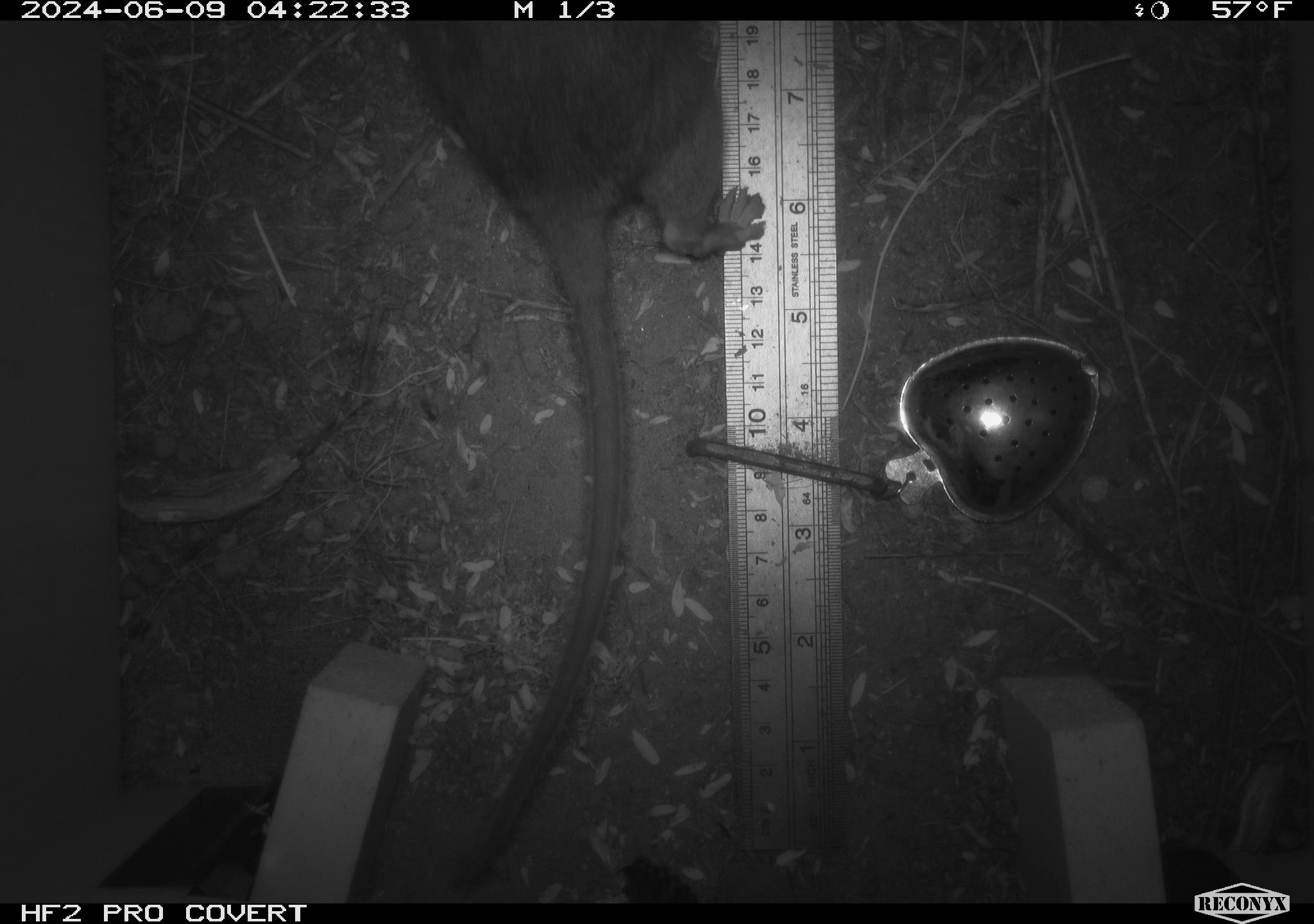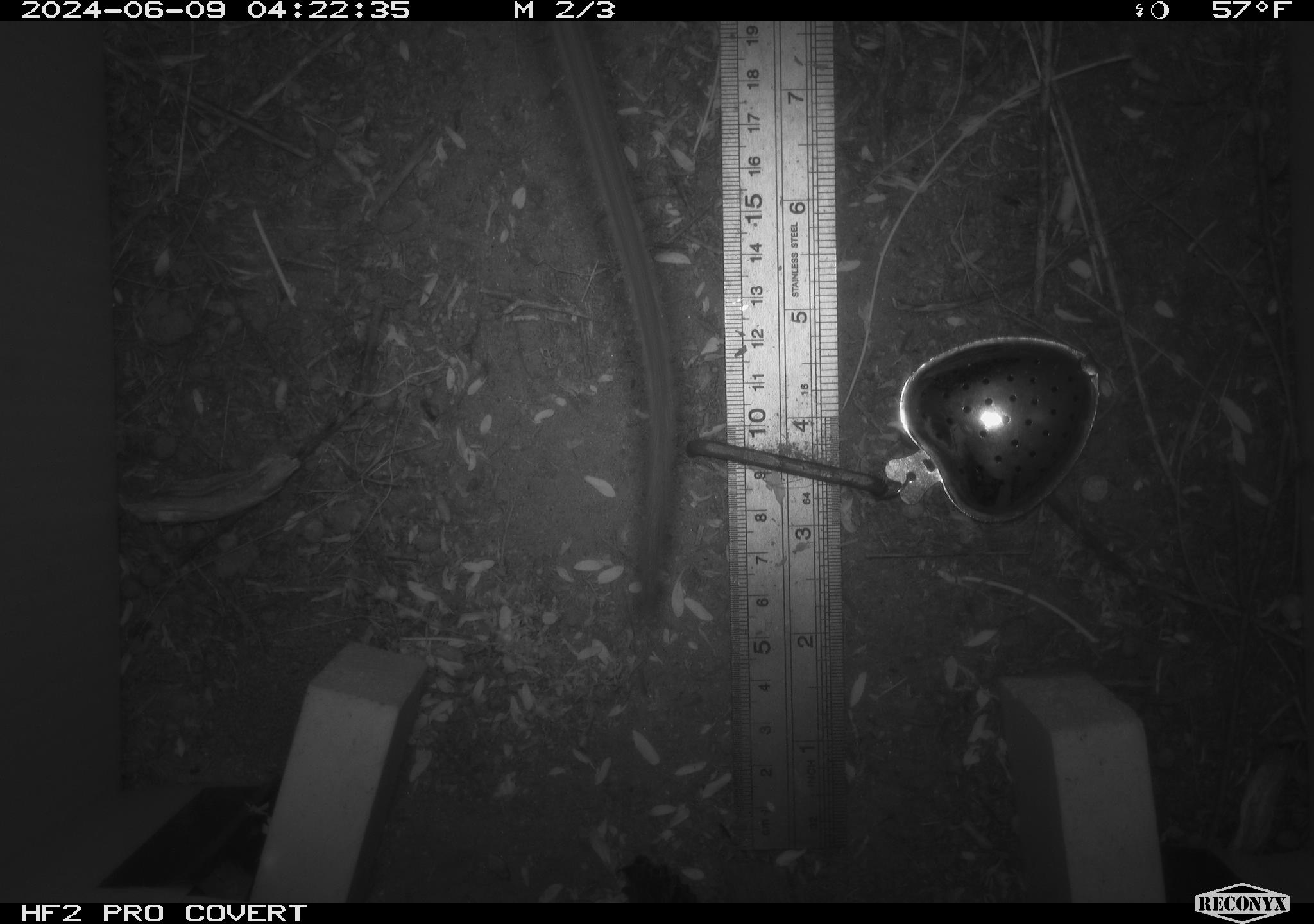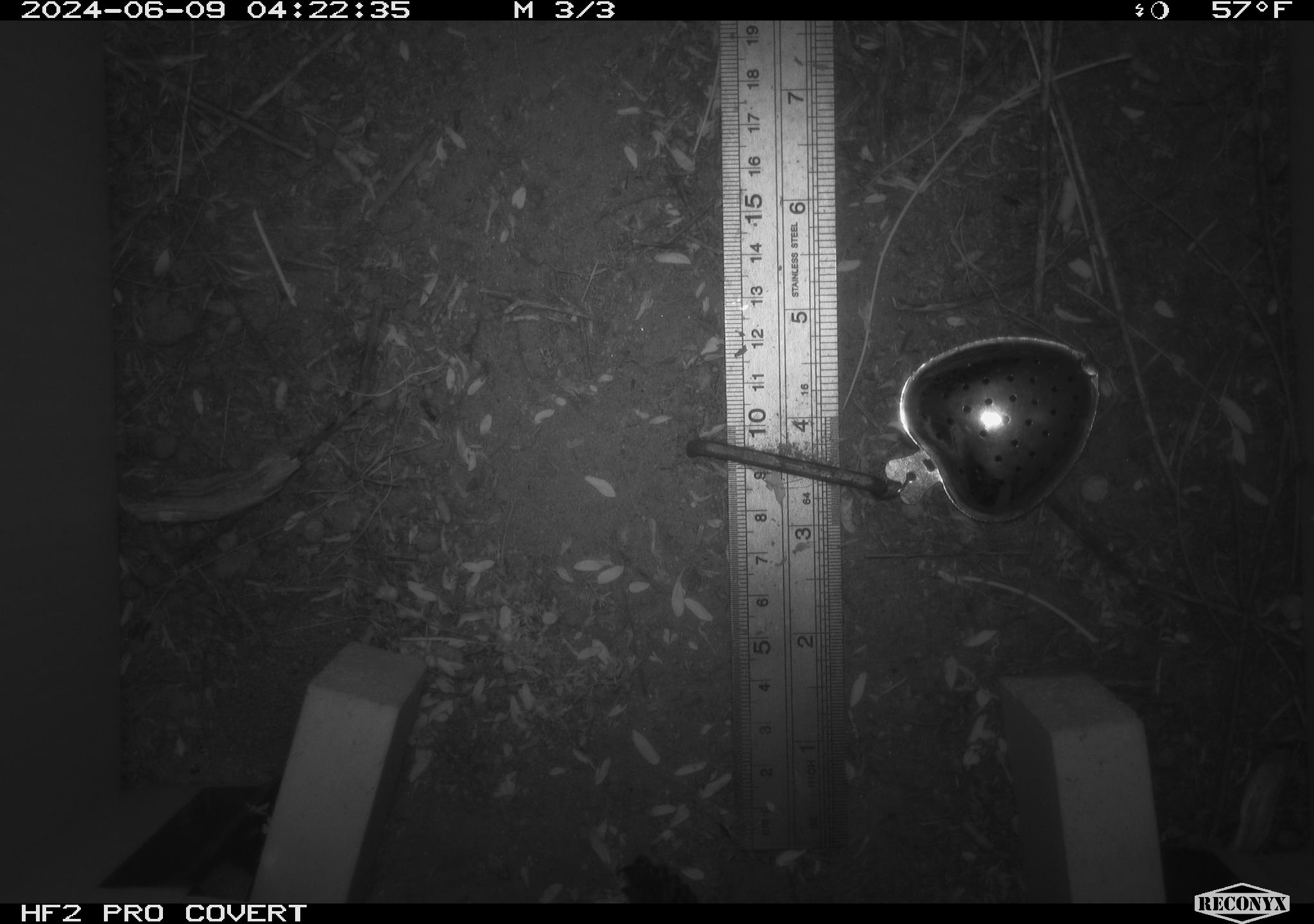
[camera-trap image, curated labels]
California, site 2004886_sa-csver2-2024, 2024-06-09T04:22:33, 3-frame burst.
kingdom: Animalia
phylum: Chordata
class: Mammalia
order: Rodentia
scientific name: Rodentia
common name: rodent